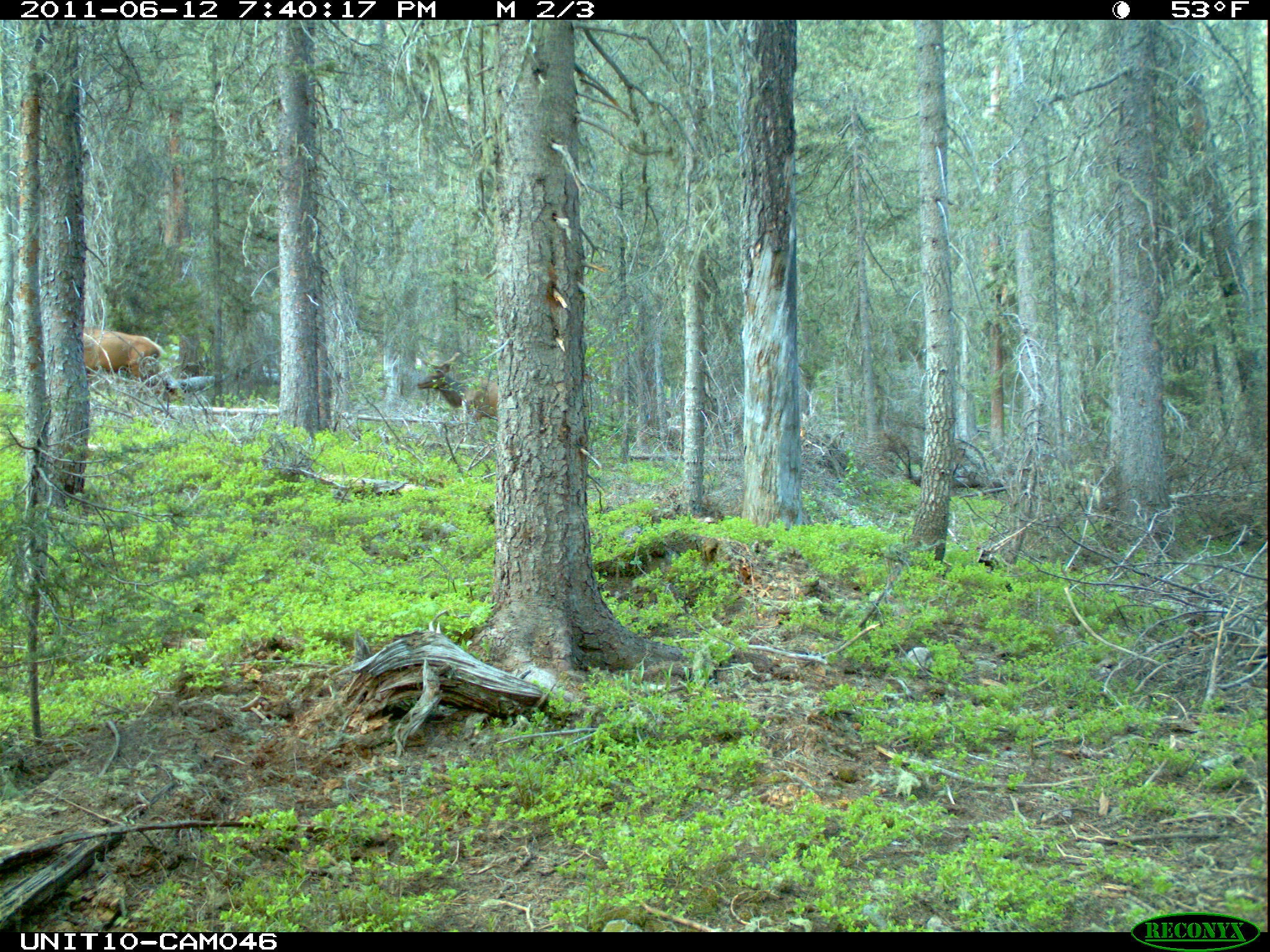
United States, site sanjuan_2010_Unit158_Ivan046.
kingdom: Animalia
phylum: Chordata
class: Mammalia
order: Artiodactyla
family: Cervidae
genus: Cervus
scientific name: Cervus elaphus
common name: red deer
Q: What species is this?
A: Cervus elaphus (red deer).